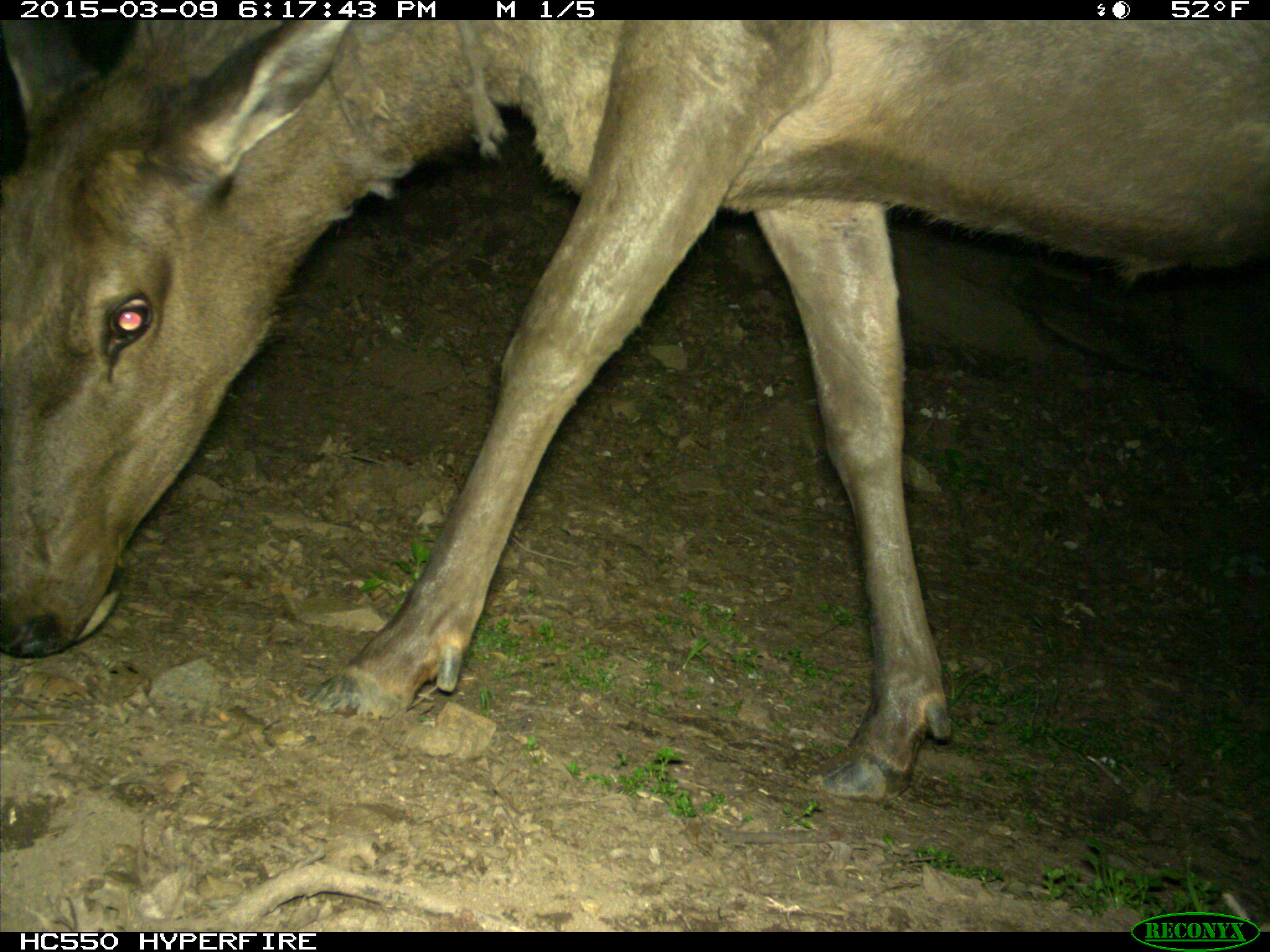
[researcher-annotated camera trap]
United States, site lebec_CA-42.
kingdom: Animalia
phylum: Chordata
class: Mammalia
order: Artiodactyla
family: Cervidae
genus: Cervus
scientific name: Cervus canadensis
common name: elk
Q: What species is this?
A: Cervus canadensis (elk).